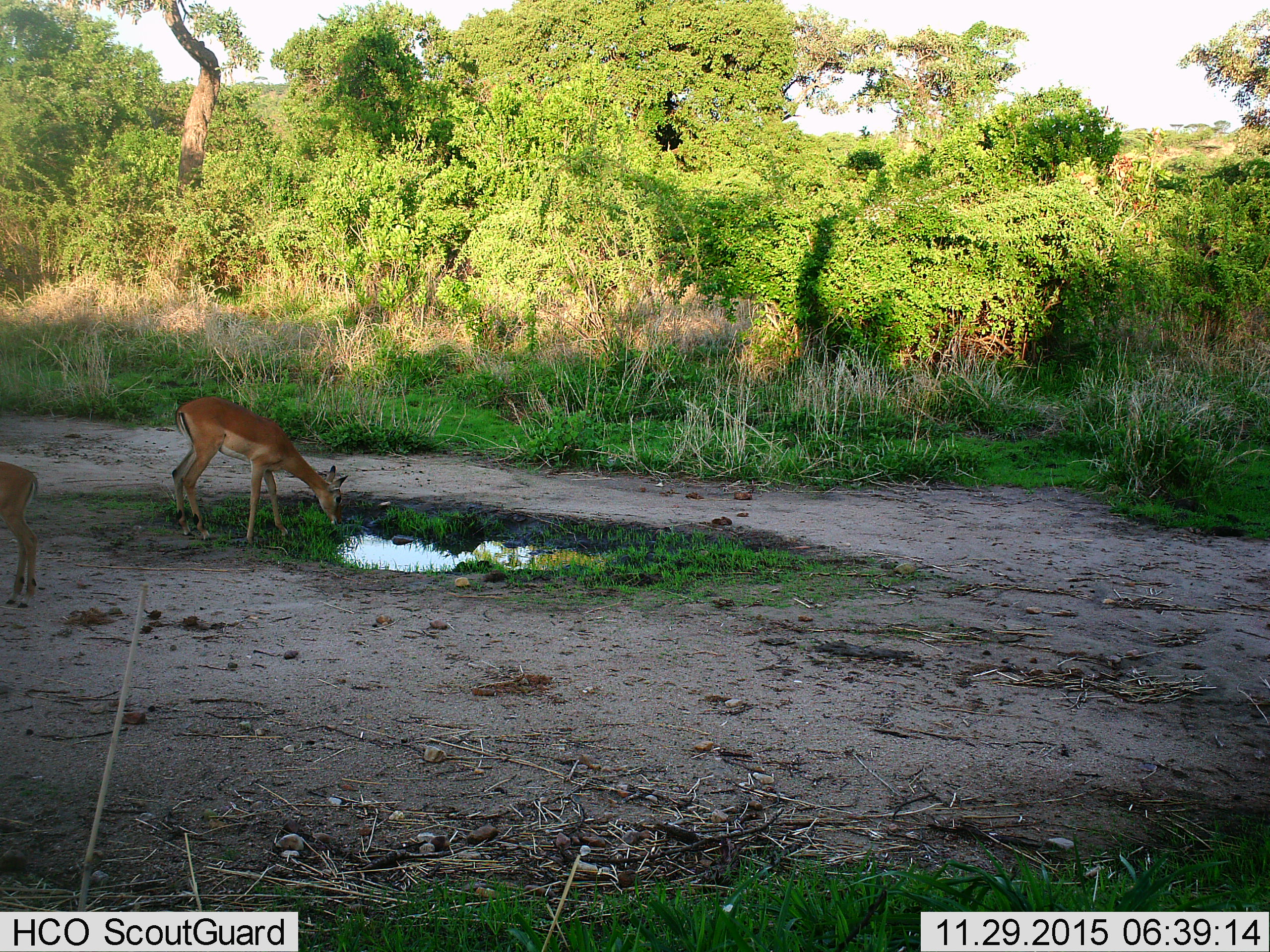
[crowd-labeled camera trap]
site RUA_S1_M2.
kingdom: Animalia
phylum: Chordata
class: Mammalia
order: Artiodactyla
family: Bovidae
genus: Aepyceros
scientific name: Aepyceros melampus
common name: impala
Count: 2.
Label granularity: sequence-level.